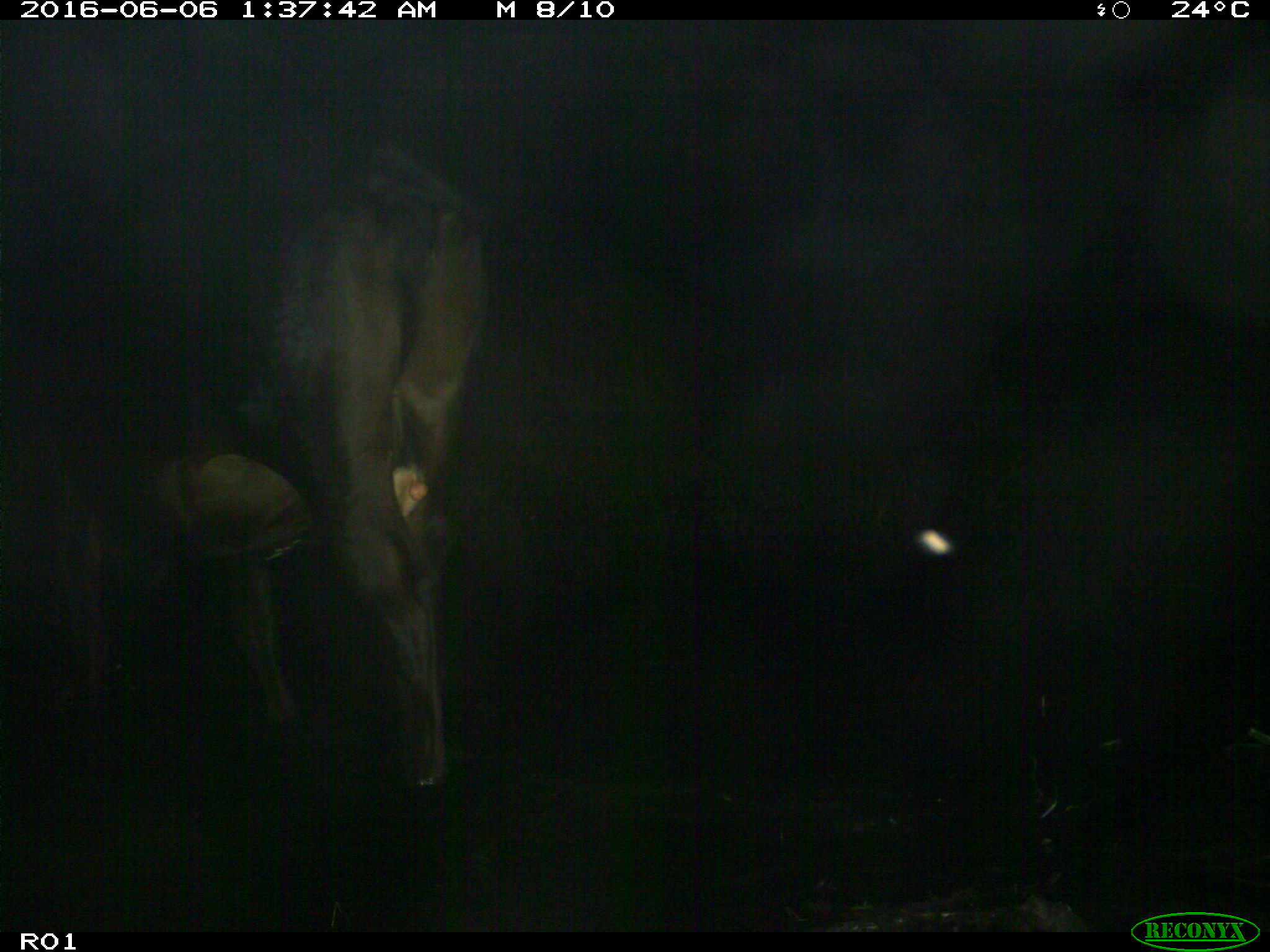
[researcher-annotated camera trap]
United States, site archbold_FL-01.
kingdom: Animalia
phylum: Chordata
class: Mammalia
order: Artiodactyla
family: Bovidae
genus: Bos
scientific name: Bos taurus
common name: domestic cow